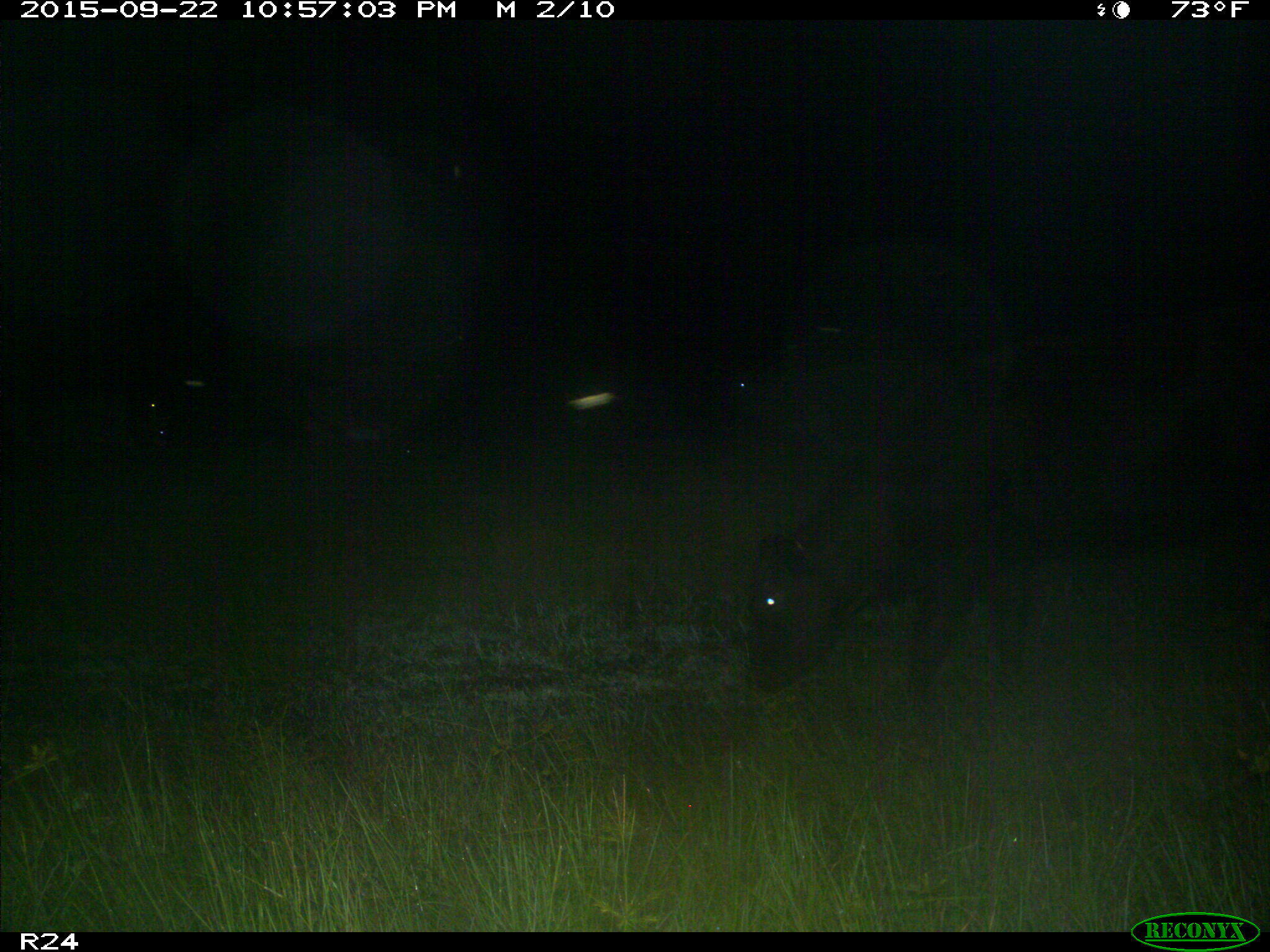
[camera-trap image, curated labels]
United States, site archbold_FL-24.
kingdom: Animalia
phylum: Chordata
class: Mammalia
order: Artiodactyla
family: Bovidae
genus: Bos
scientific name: Bos taurus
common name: domestic cow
Bos taurus (domestic cow).